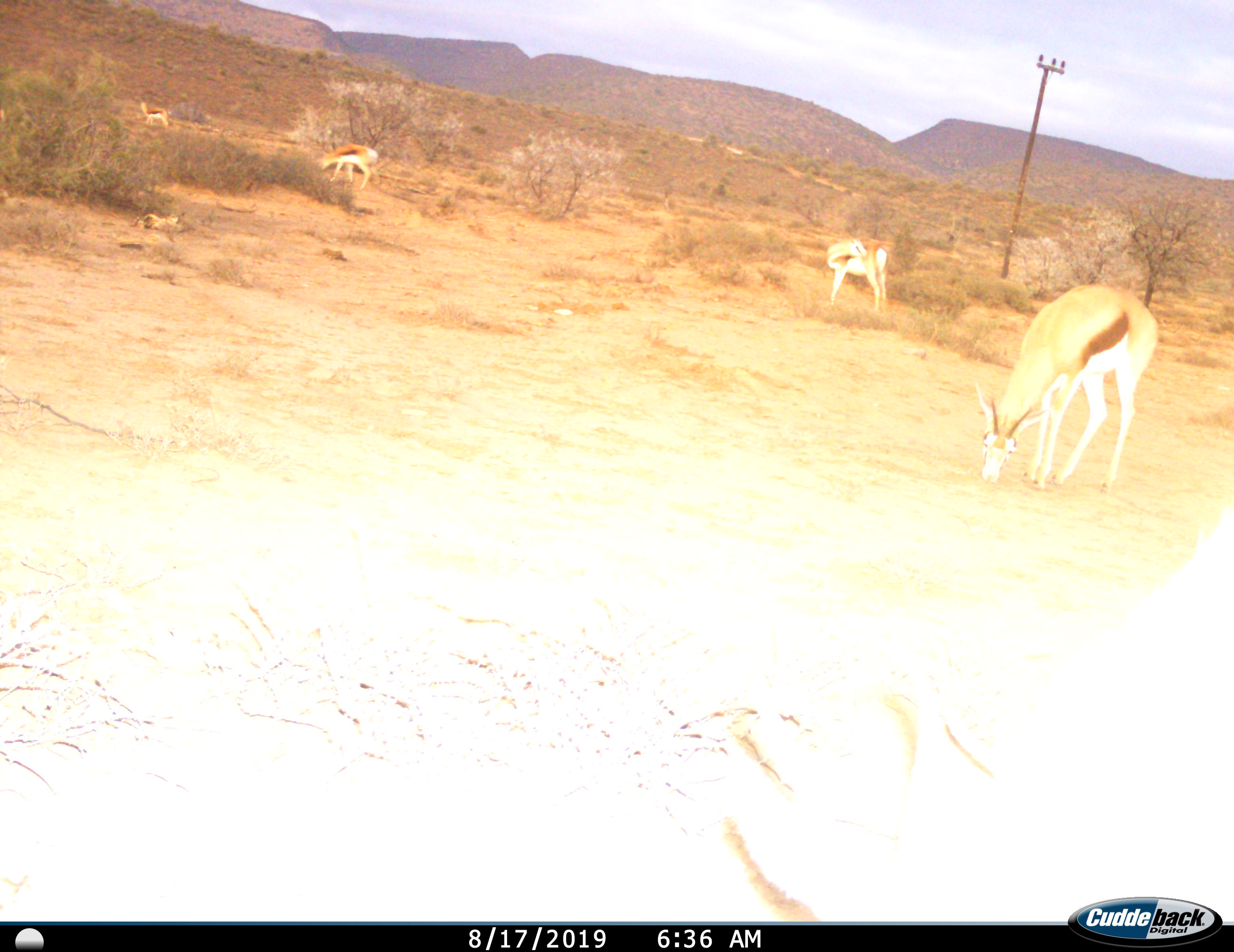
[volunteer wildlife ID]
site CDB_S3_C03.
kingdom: Animalia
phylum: Chordata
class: Mammalia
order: Artiodactyla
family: Bovidae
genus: Antidorcas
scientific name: Antidorcas marsupialis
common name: springbok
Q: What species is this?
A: Springbok (Antidorcas marsupialis).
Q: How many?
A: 4.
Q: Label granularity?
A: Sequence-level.